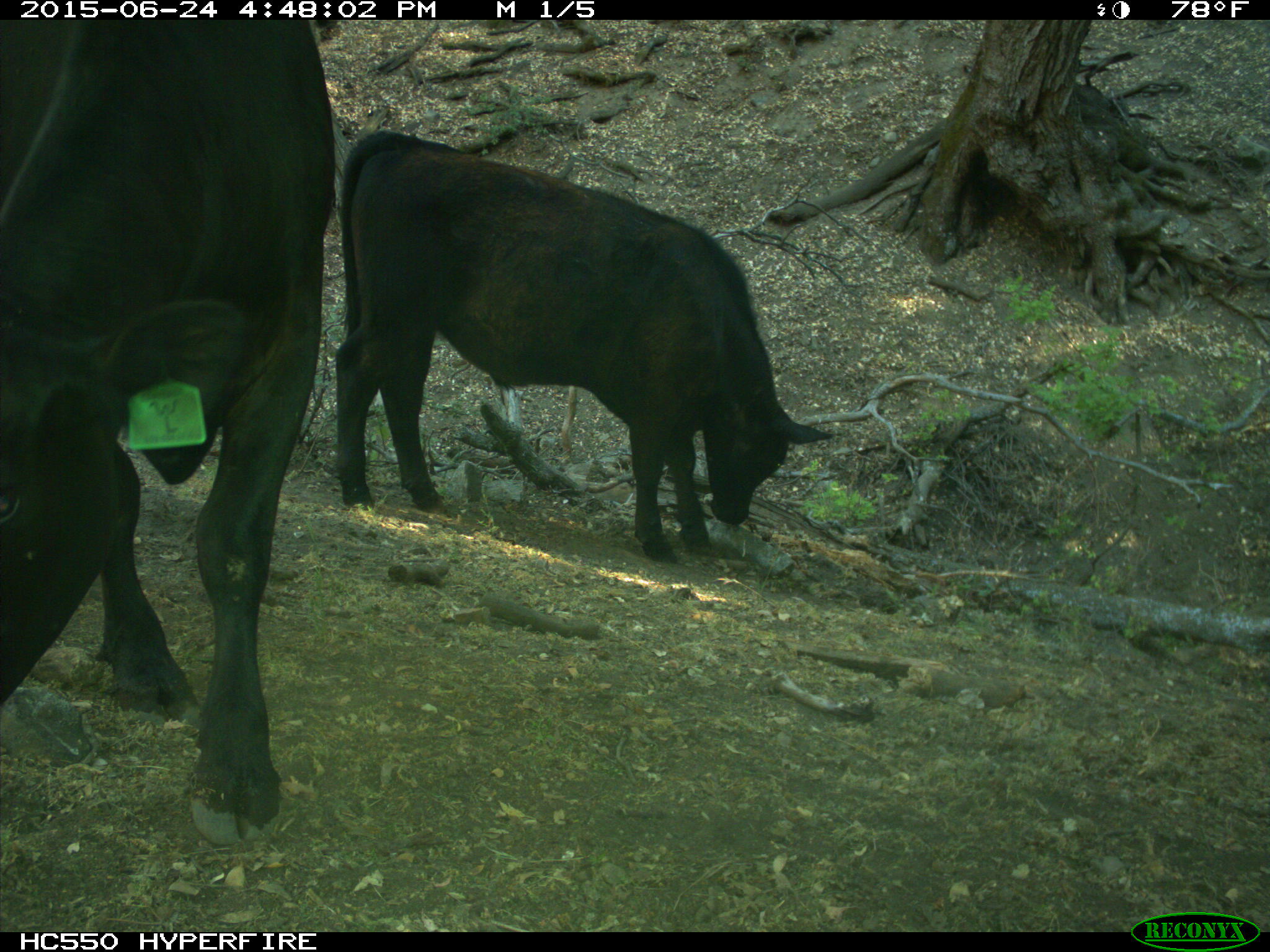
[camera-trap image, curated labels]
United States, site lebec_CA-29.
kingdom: Animalia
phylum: Chordata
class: Mammalia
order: Artiodactyla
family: Bovidae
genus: Bos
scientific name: Bos taurus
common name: domestic cow